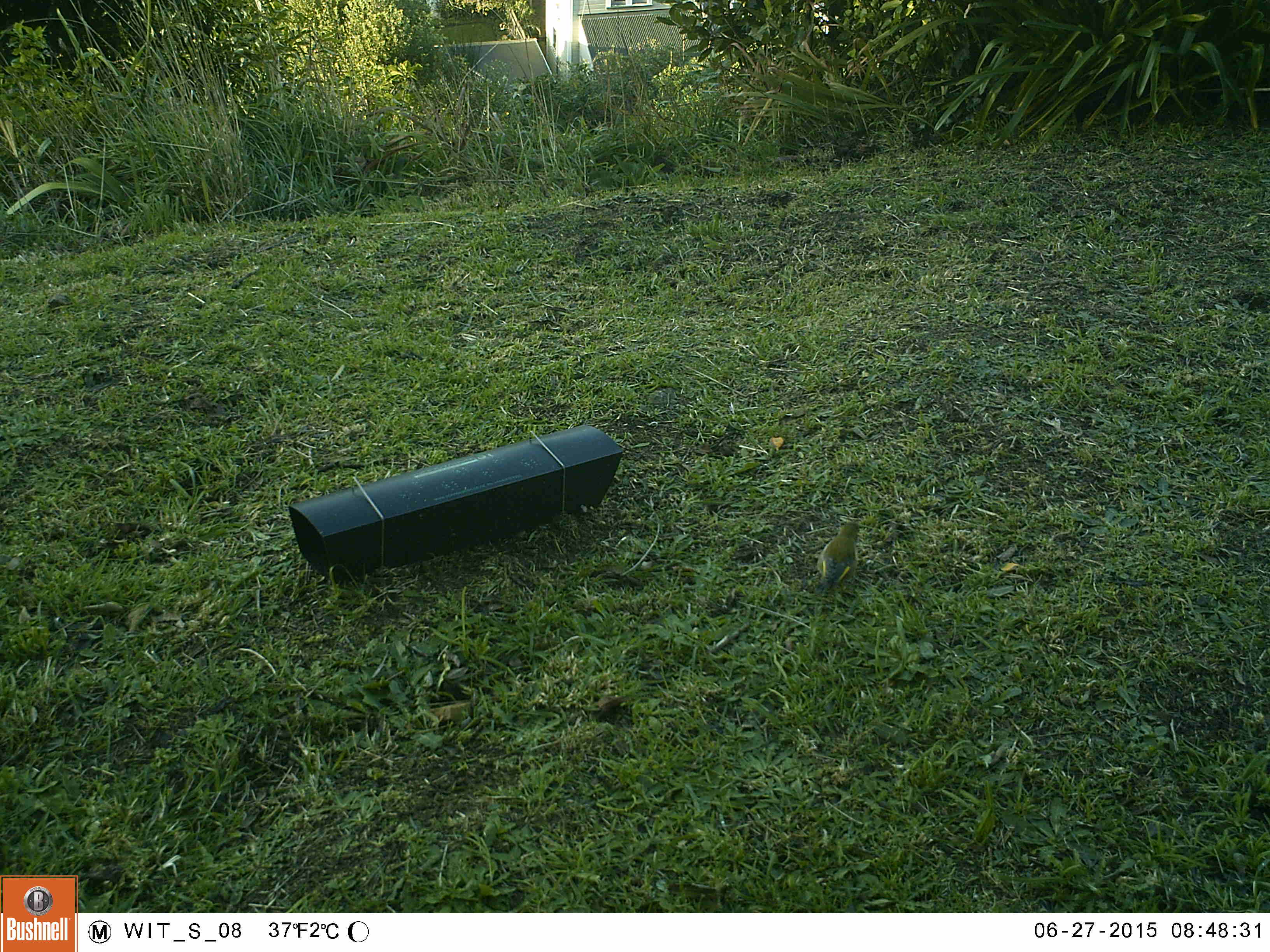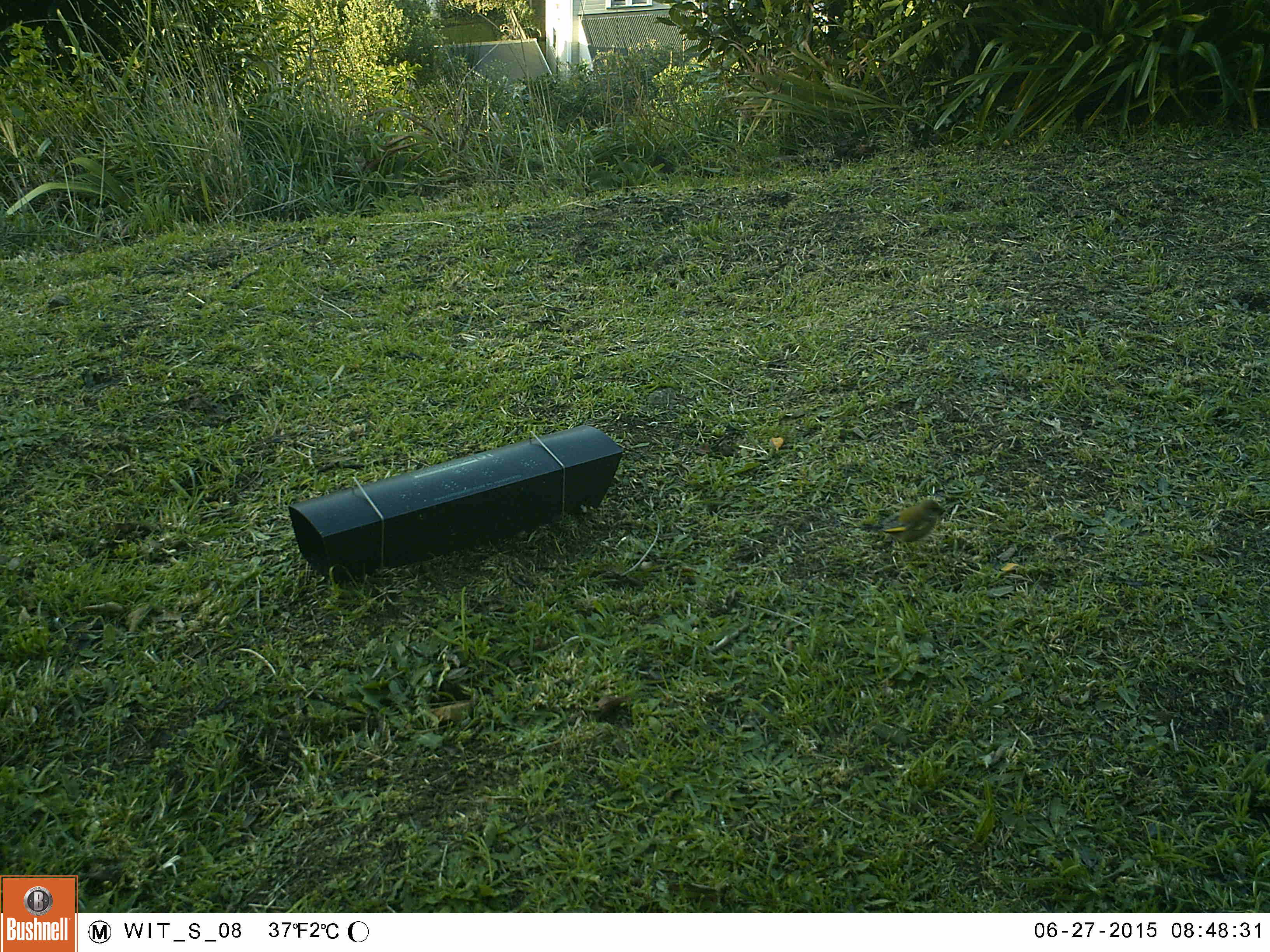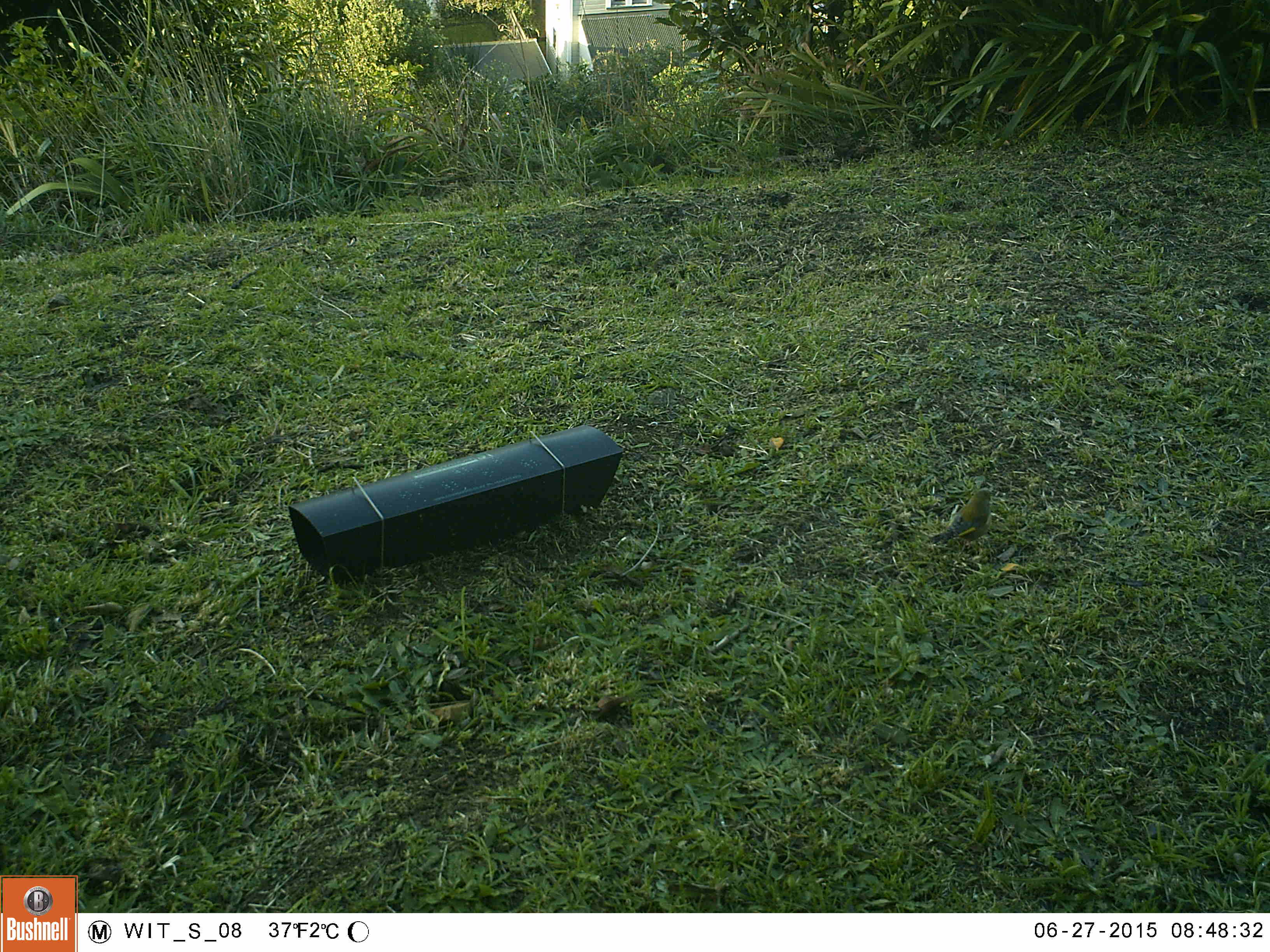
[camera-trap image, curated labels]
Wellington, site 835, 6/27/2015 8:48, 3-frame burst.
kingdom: Animalia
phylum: Chordata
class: Aves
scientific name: Aves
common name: bird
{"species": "bird (Aves)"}